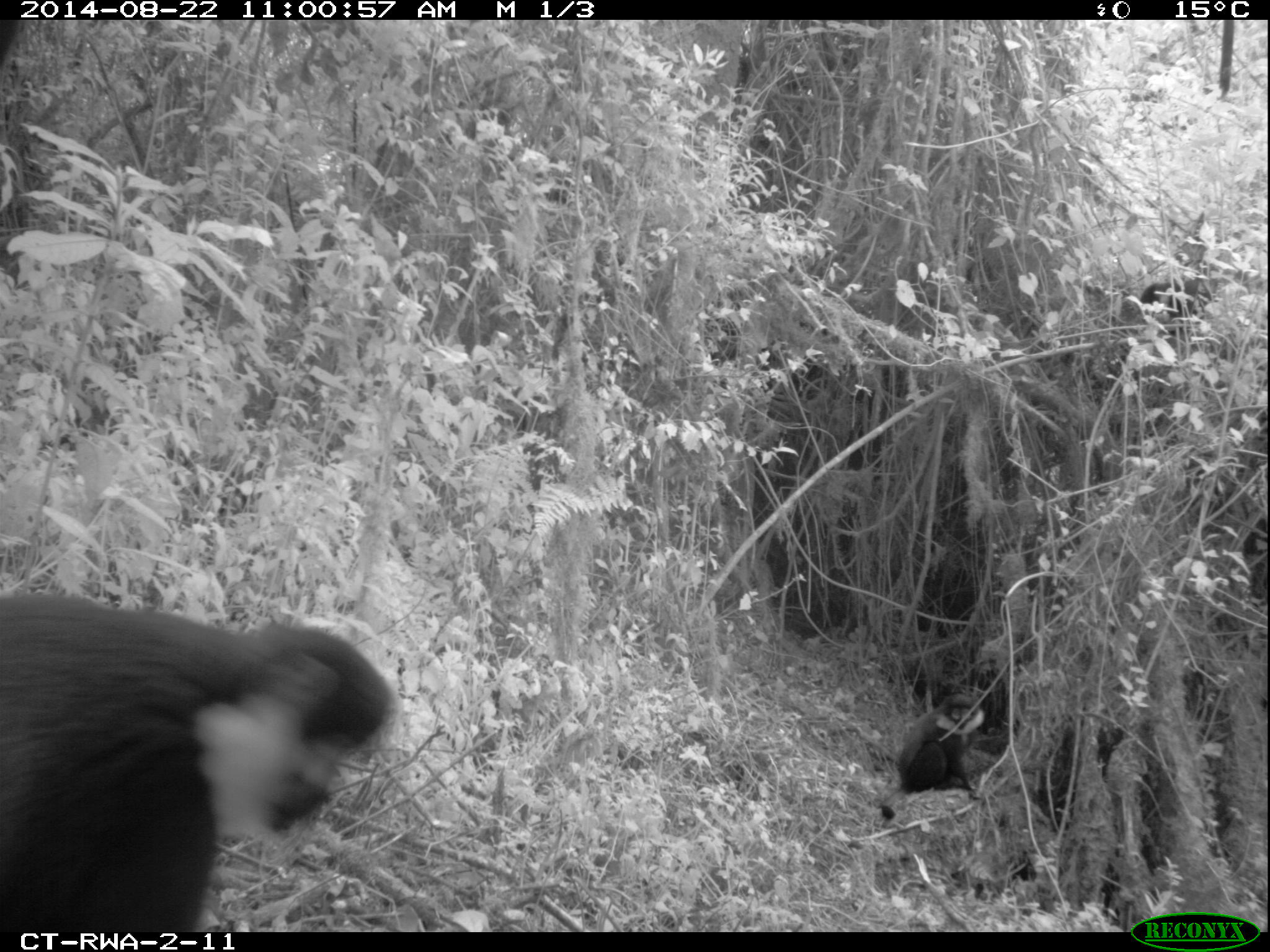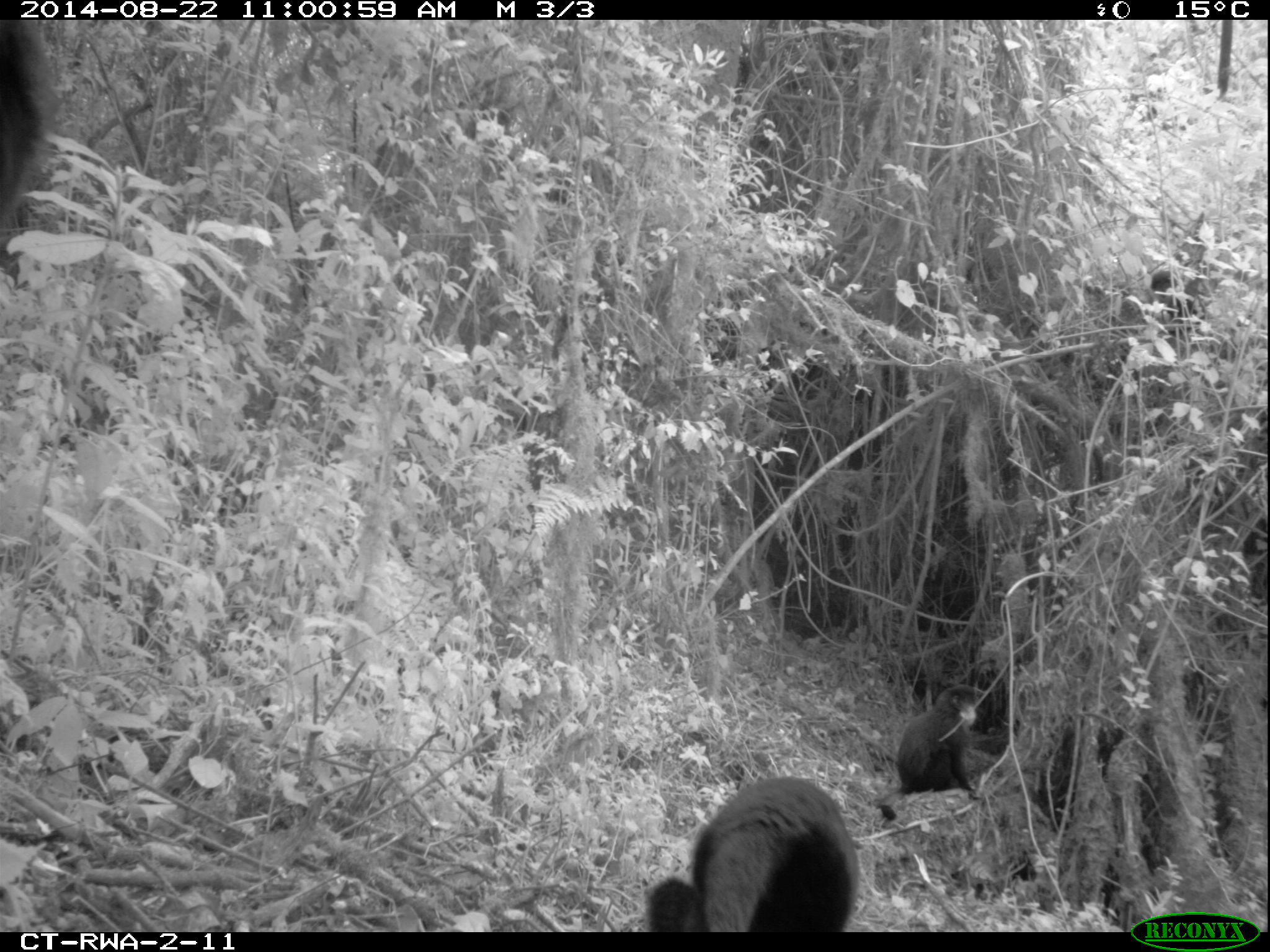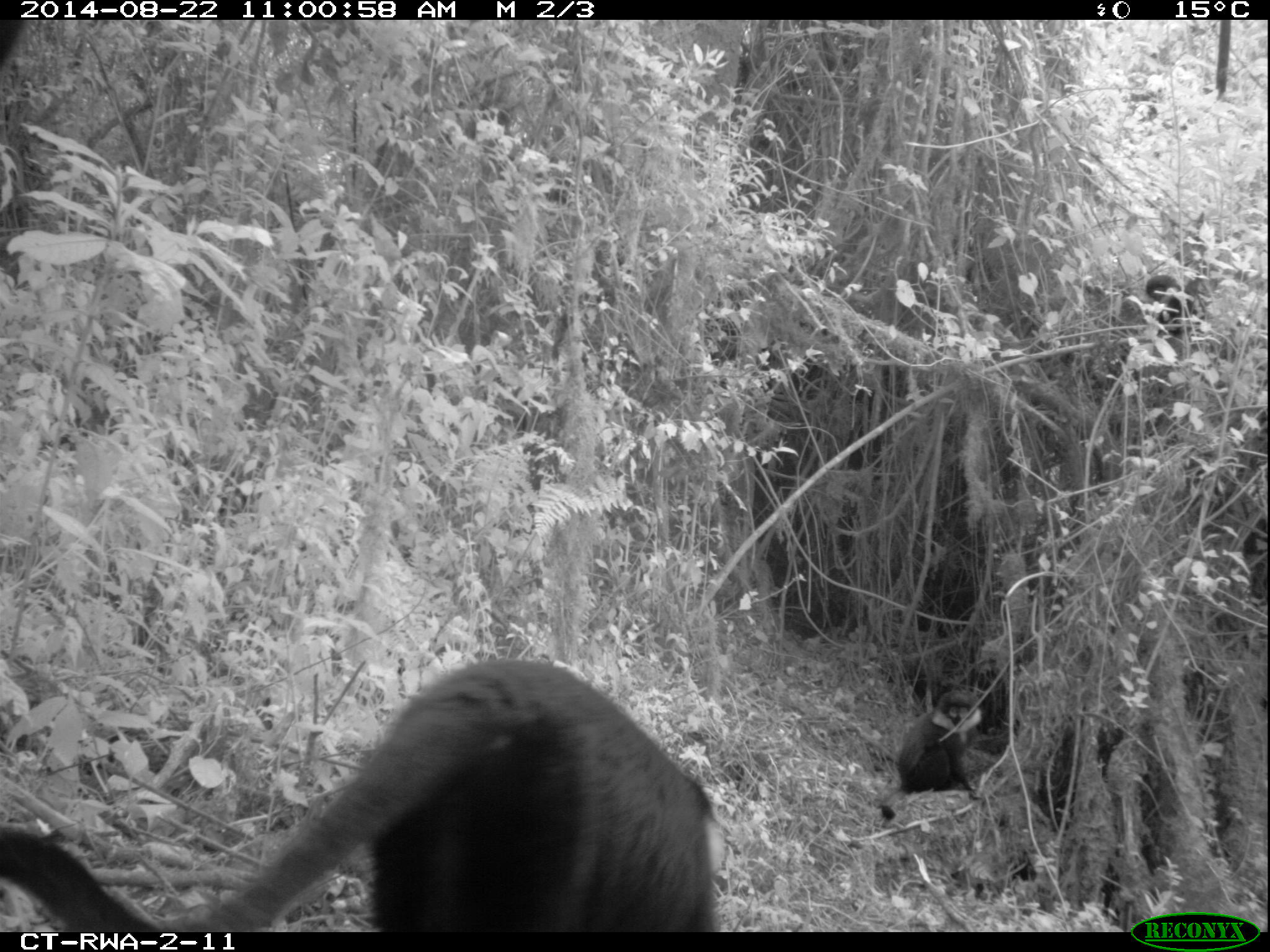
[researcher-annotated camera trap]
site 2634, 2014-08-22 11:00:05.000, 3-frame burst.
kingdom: Animalia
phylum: Chordata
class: Mammalia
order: Primates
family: Cercopithecidae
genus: Allochrocebus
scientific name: Allochrocebus lhoesti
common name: l'hoest's monkey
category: cercopithecus lhoesti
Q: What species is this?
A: Cercopithecus lhoesti (l'hoest's monkey) (Allochrocebus lhoesti).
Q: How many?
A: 5.